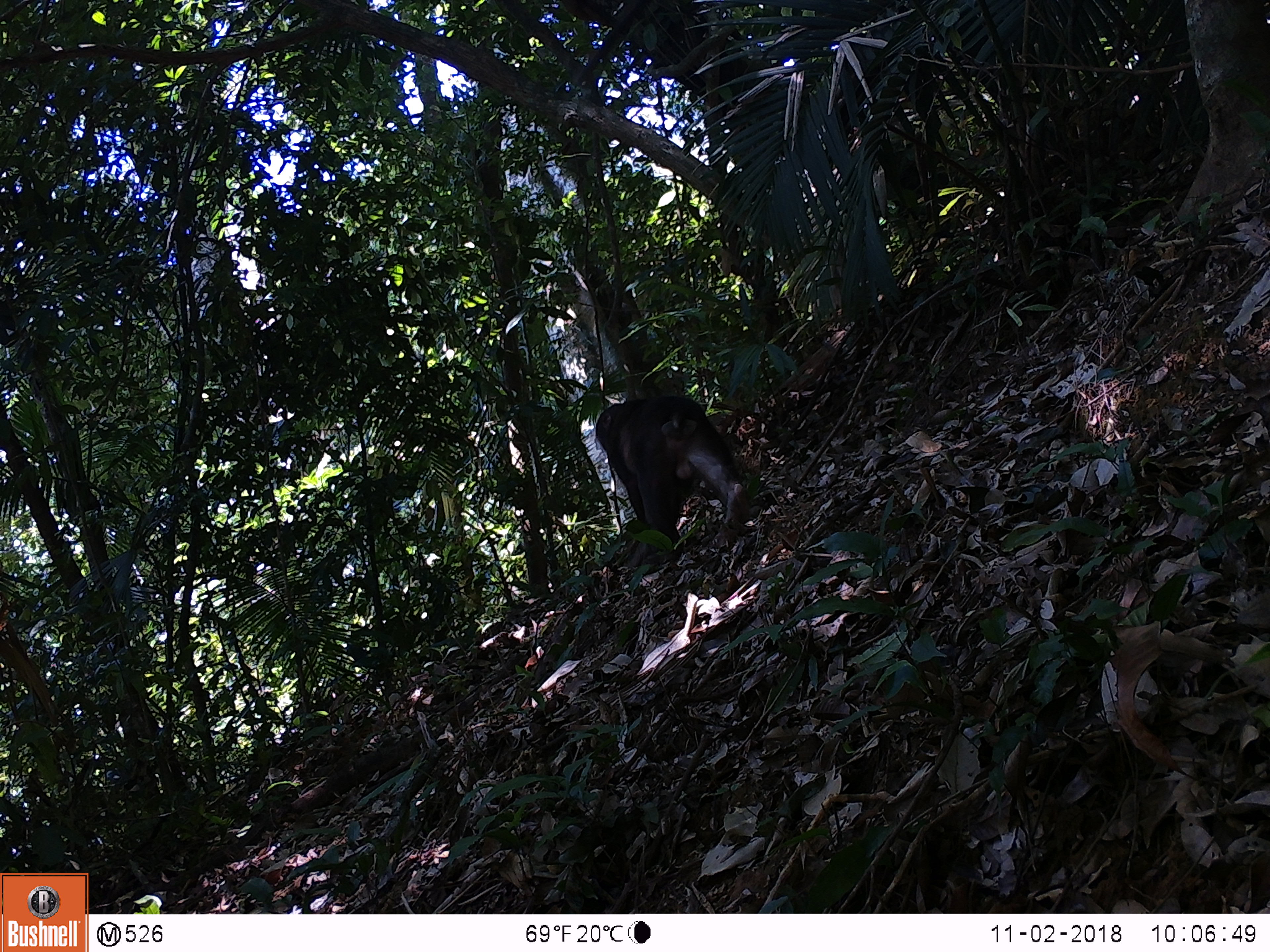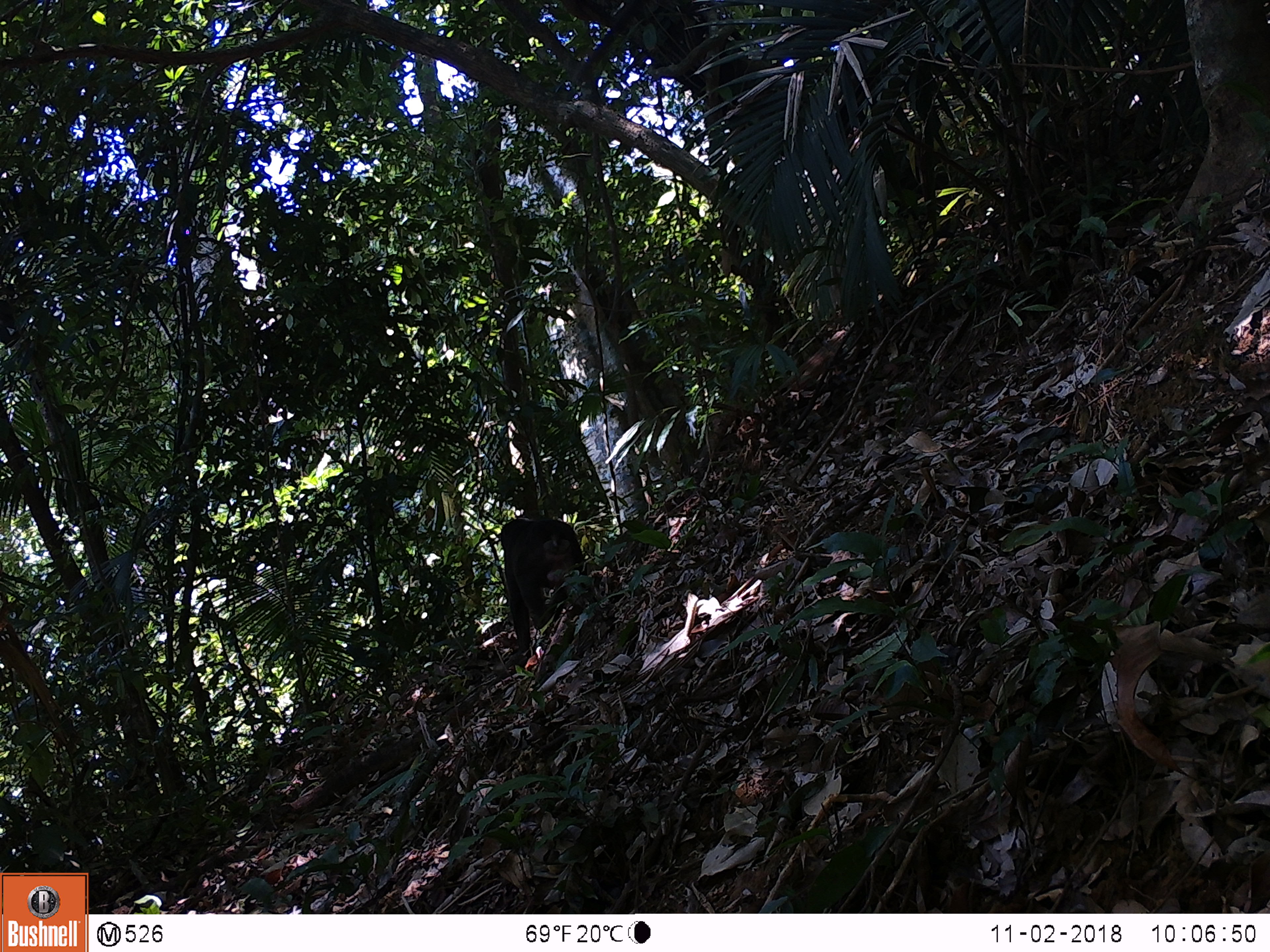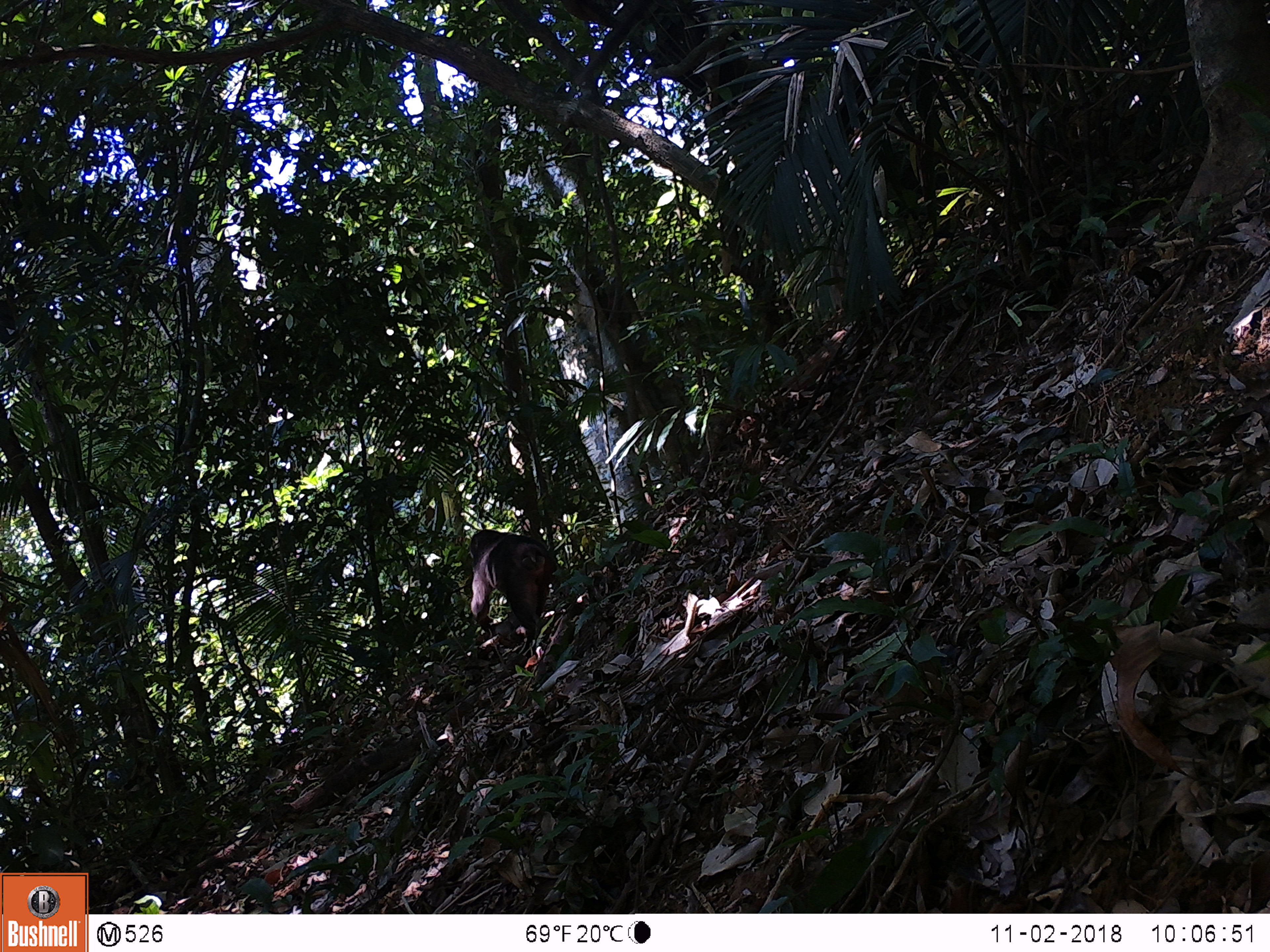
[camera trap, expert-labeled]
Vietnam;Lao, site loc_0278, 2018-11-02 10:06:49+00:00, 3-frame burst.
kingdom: Animalia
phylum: Chordata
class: Mammalia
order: Primates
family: Cercopithecidae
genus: Macaca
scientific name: Macaca arctoides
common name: stump-tailed macaque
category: stump tailed macaque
Stump tailed macaque (stump-tailed macaque) (Macaca arctoides). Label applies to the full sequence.